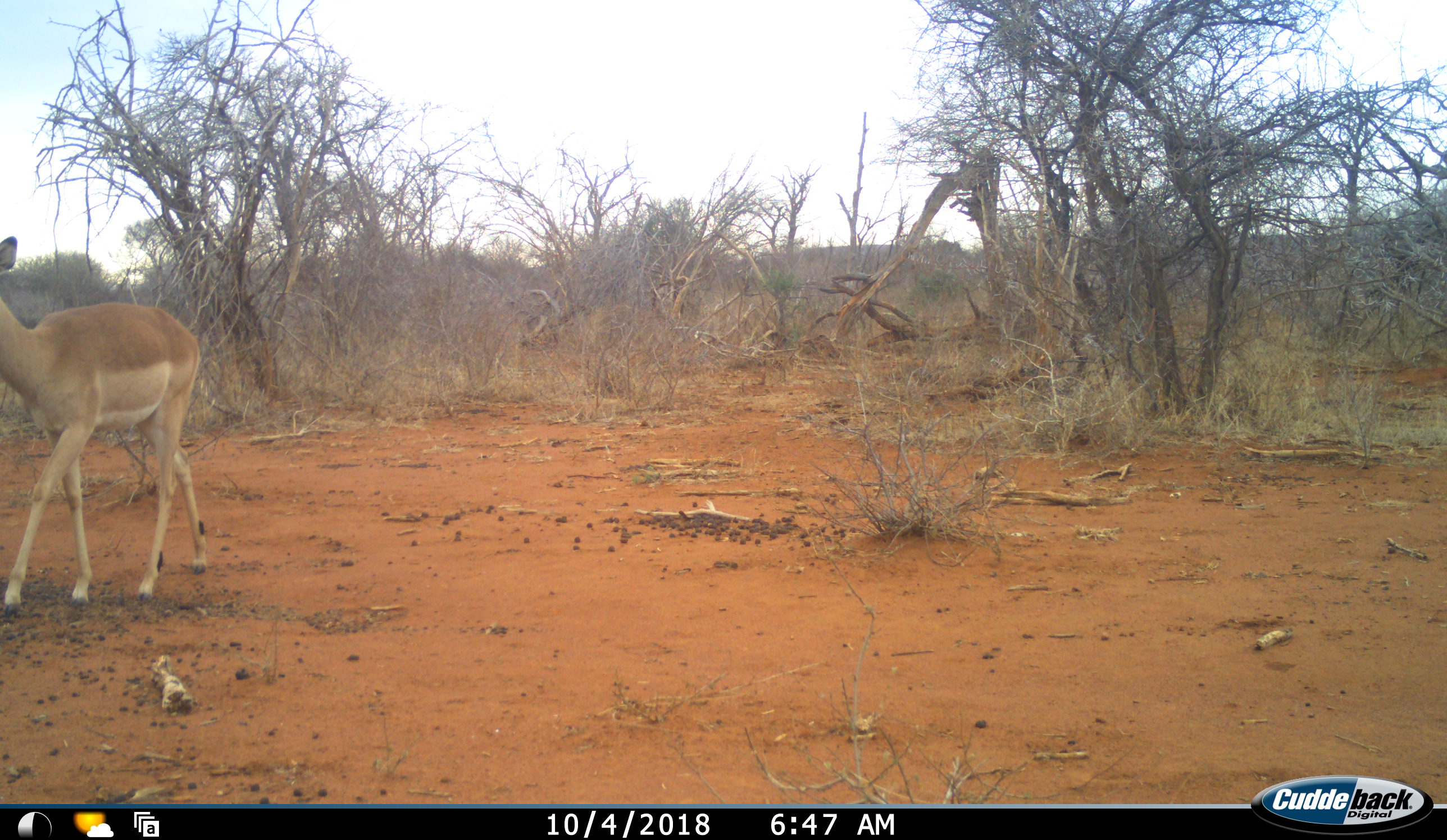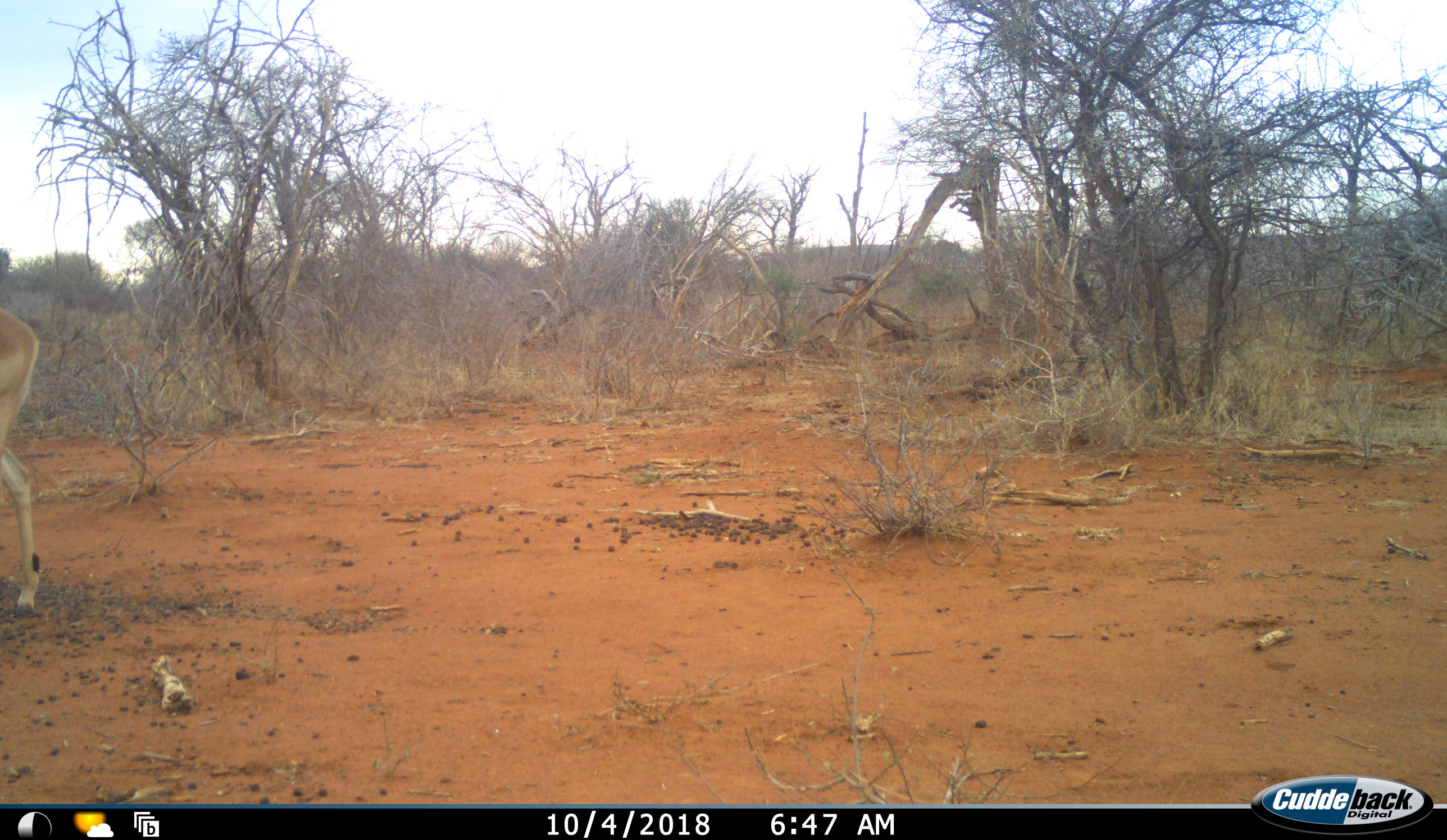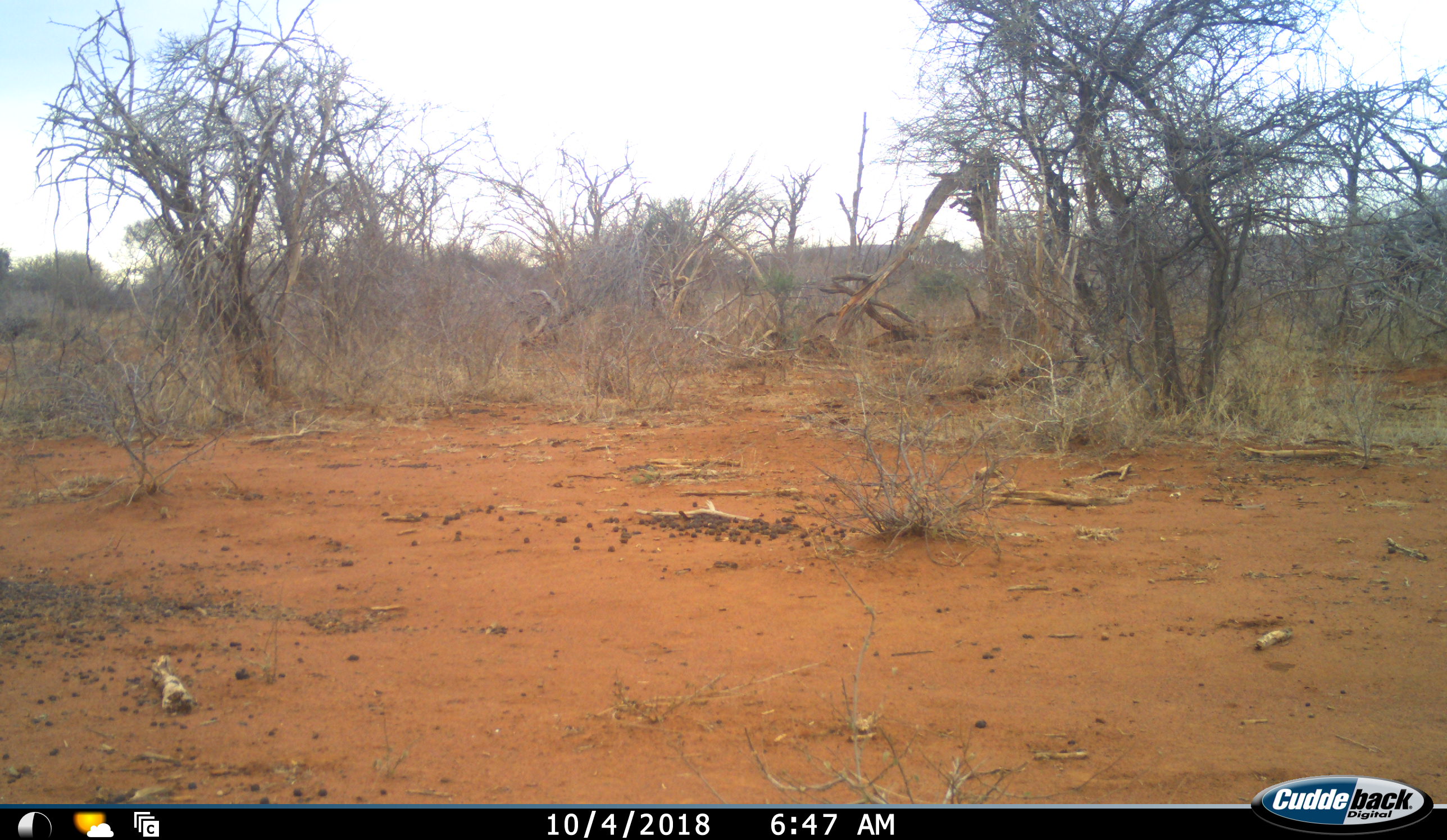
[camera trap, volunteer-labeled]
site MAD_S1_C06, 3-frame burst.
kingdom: Animalia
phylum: Chordata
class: Mammalia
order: Artiodactyla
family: Bovidae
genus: Aepyceros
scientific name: Aepyceros melampus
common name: impala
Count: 1.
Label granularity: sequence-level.